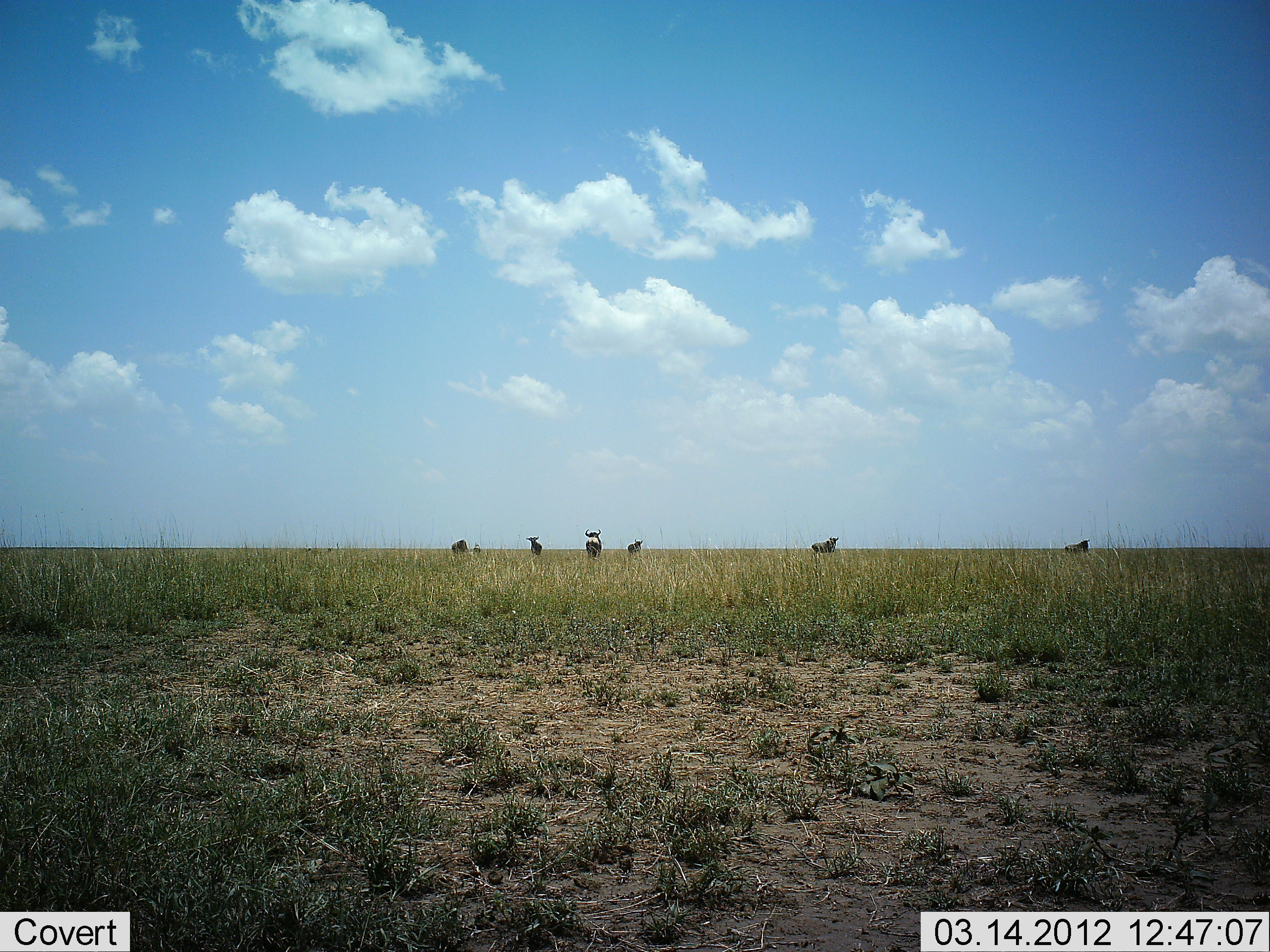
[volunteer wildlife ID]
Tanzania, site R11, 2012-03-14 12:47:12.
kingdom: Animalia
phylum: Chordata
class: Mammalia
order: Artiodactyla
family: Bovidae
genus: Connochaetes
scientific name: Connochaetes taurinus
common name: blue wildebeest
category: wildebeest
Wildebeest (blue wildebeest) (Connochaetes taurinus), count 6. Behavior (volunteer vote fractions): standing 73%, resting 13%, moving 20%, interacting 0%. Young present (vote fraction): 0%. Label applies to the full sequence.